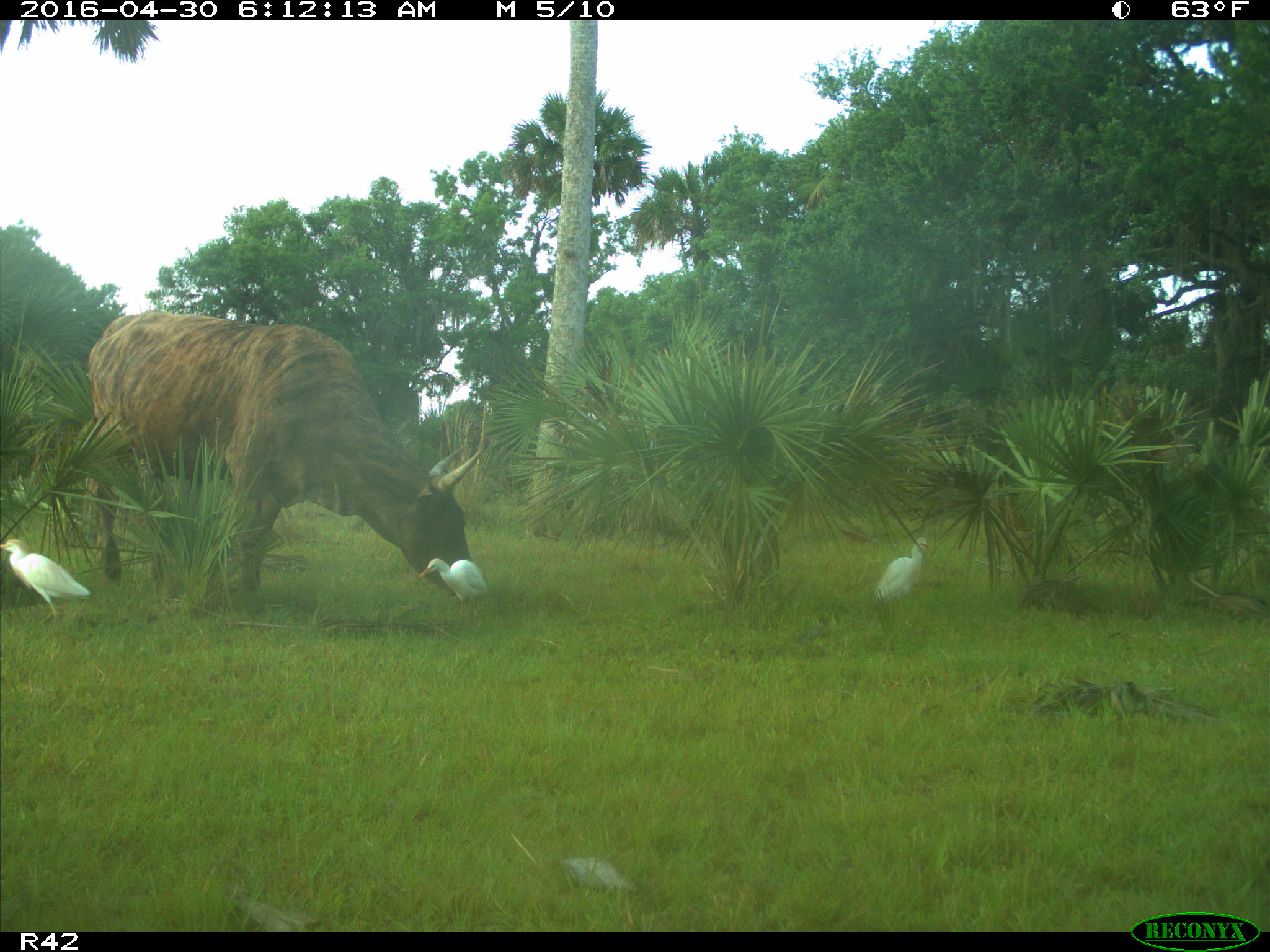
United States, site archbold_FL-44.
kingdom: Animalia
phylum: Chordata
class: Mammalia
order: Artiodactyla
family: Bovidae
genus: Bos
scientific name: Bos taurus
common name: domestic cow